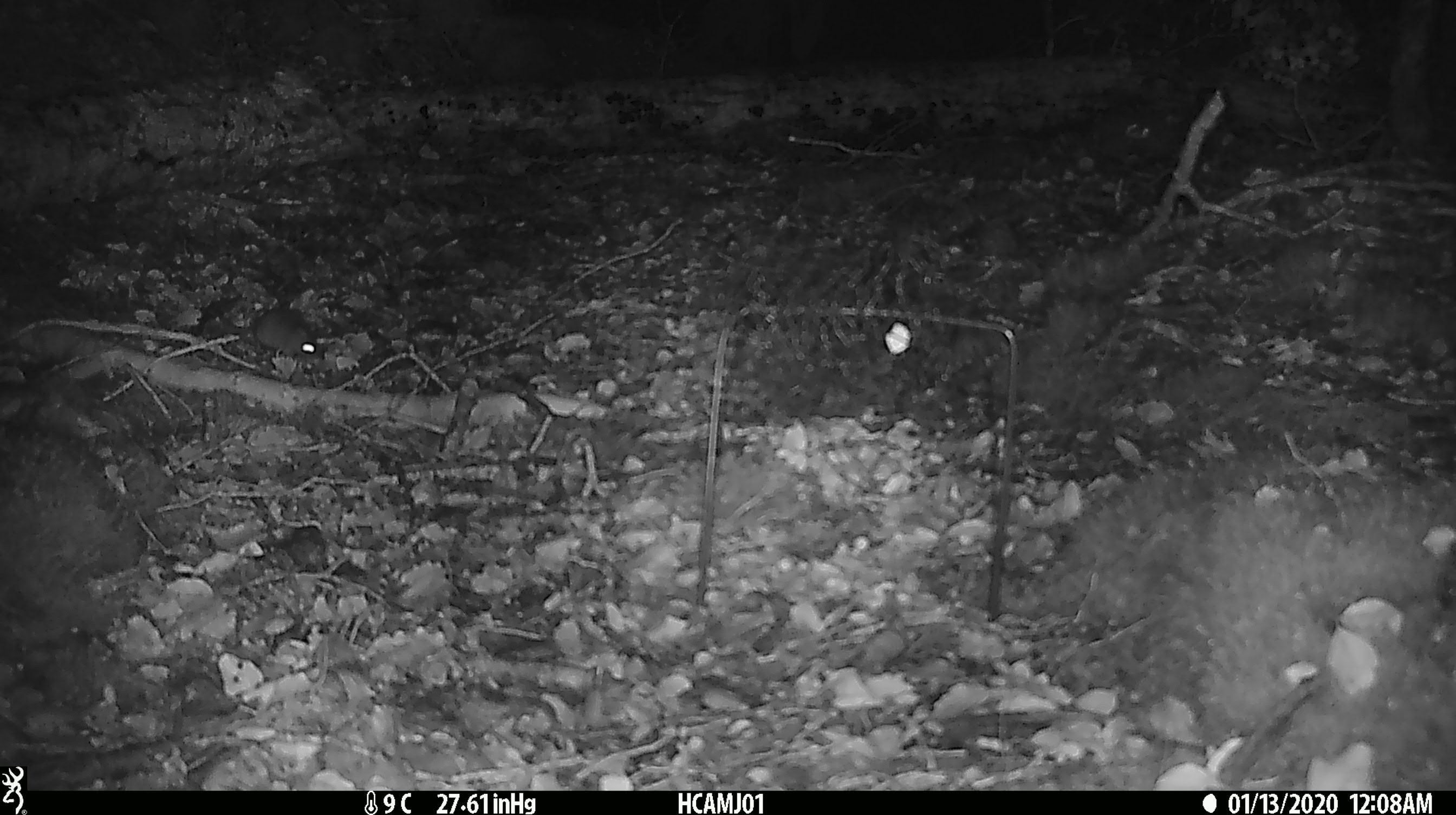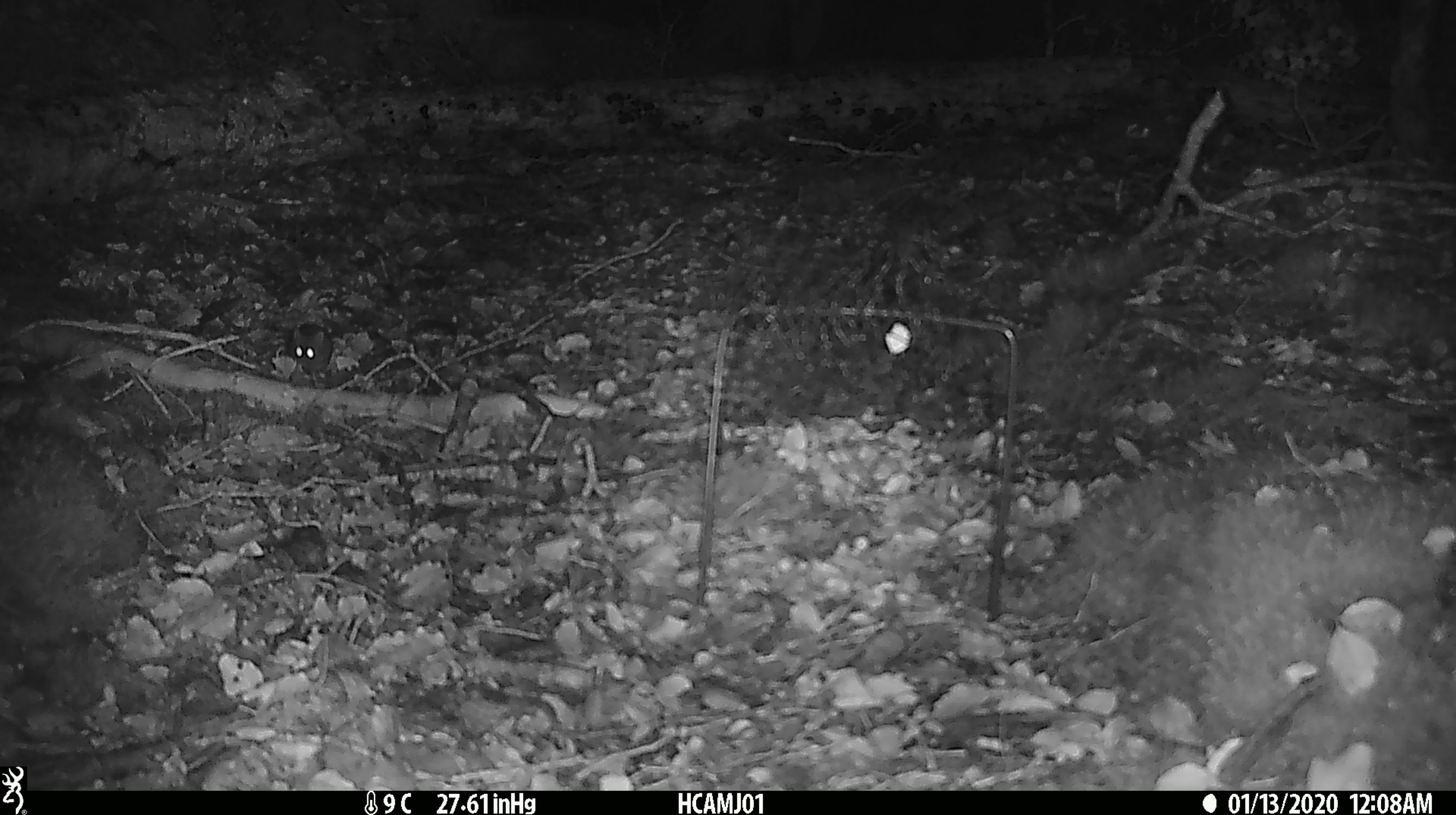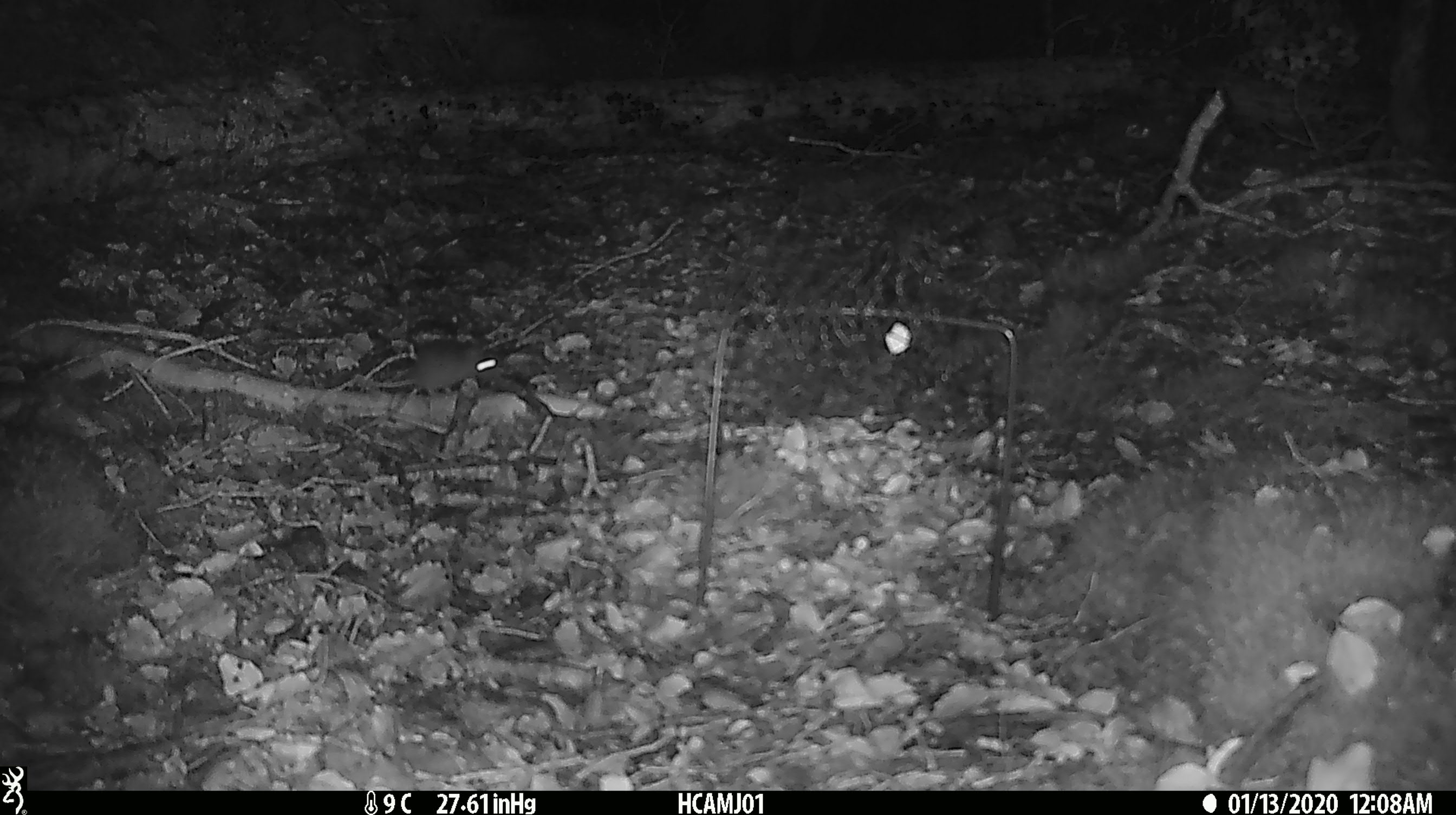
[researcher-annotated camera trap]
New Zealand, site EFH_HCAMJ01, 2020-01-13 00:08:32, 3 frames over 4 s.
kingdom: Animalia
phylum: Chordata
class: Mammalia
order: Rodentia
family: Muridae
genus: Mus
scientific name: Mus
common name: mouse